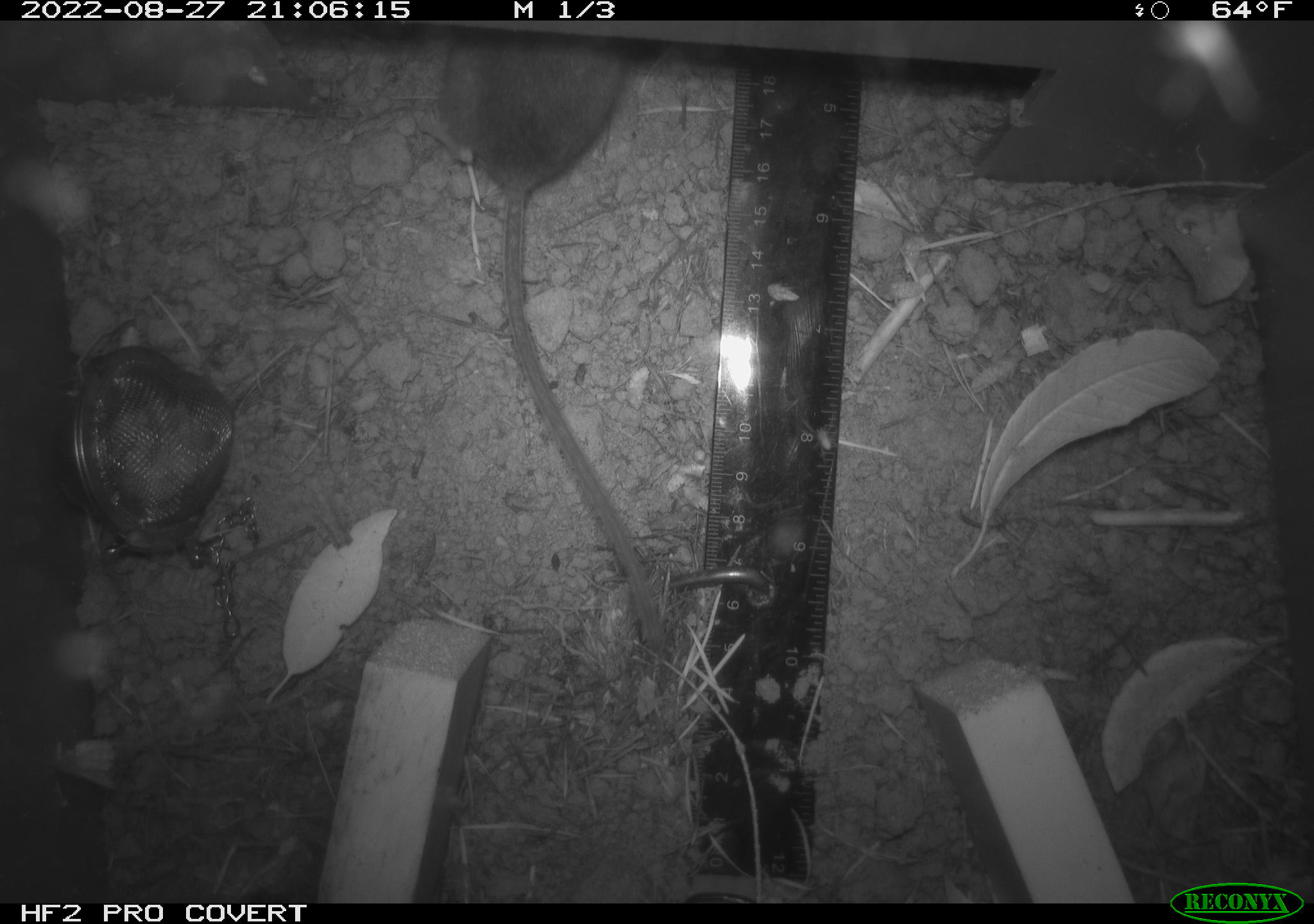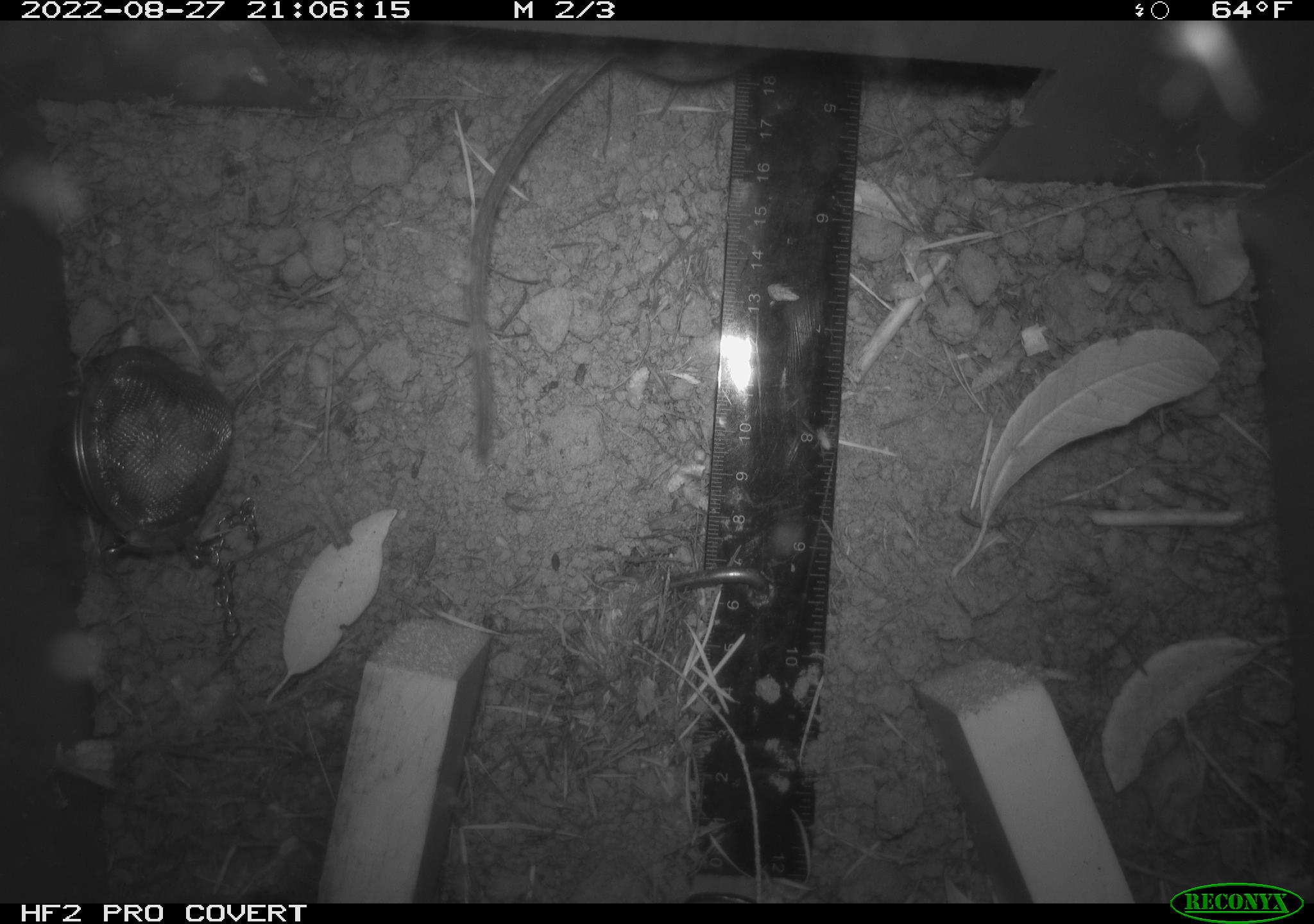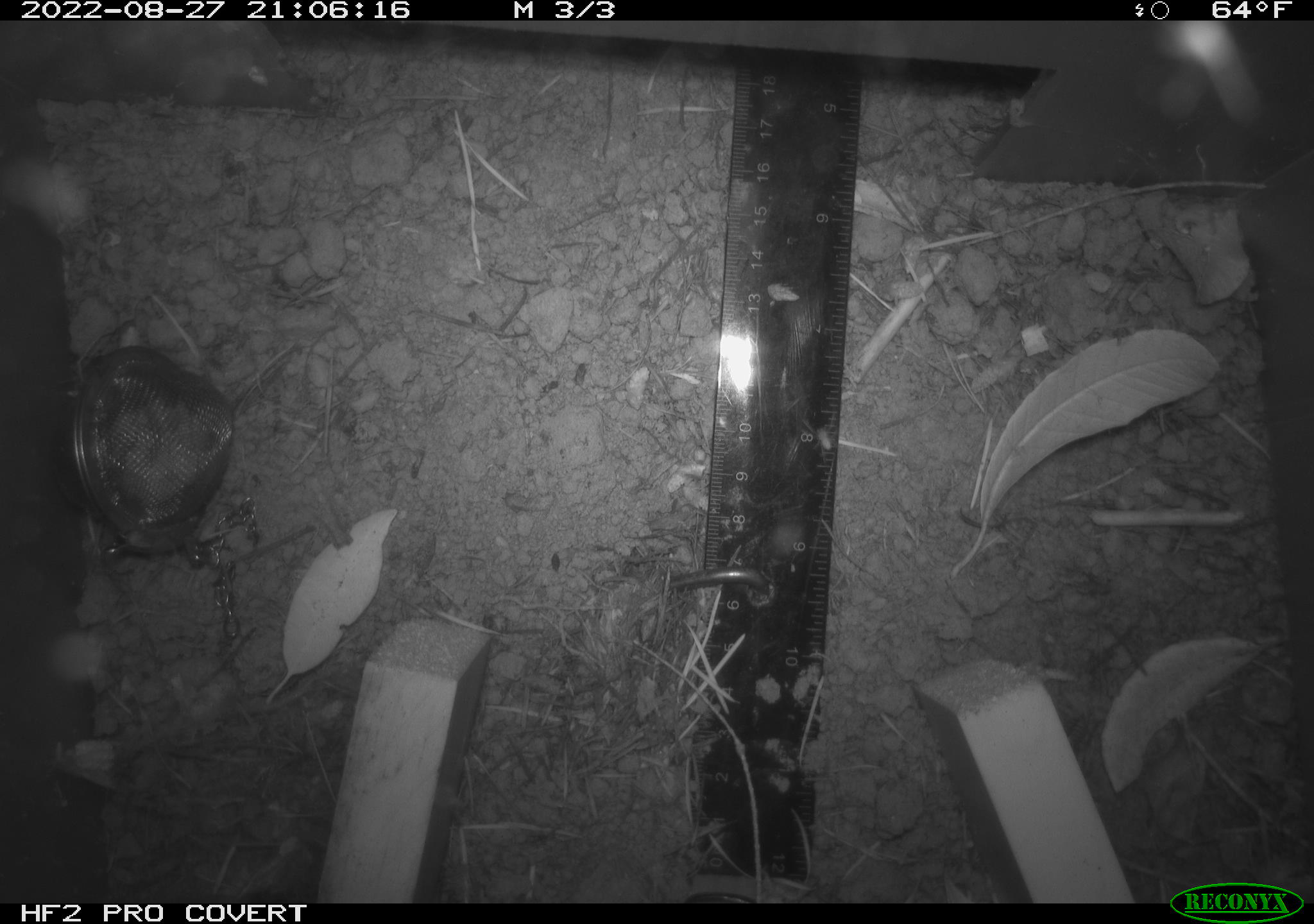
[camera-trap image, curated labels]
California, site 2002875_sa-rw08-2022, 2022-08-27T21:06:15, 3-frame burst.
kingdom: Animalia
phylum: Chordata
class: Mammalia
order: Rodentia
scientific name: Rodentia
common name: mouse species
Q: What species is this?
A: Mouse species (Rodentia).